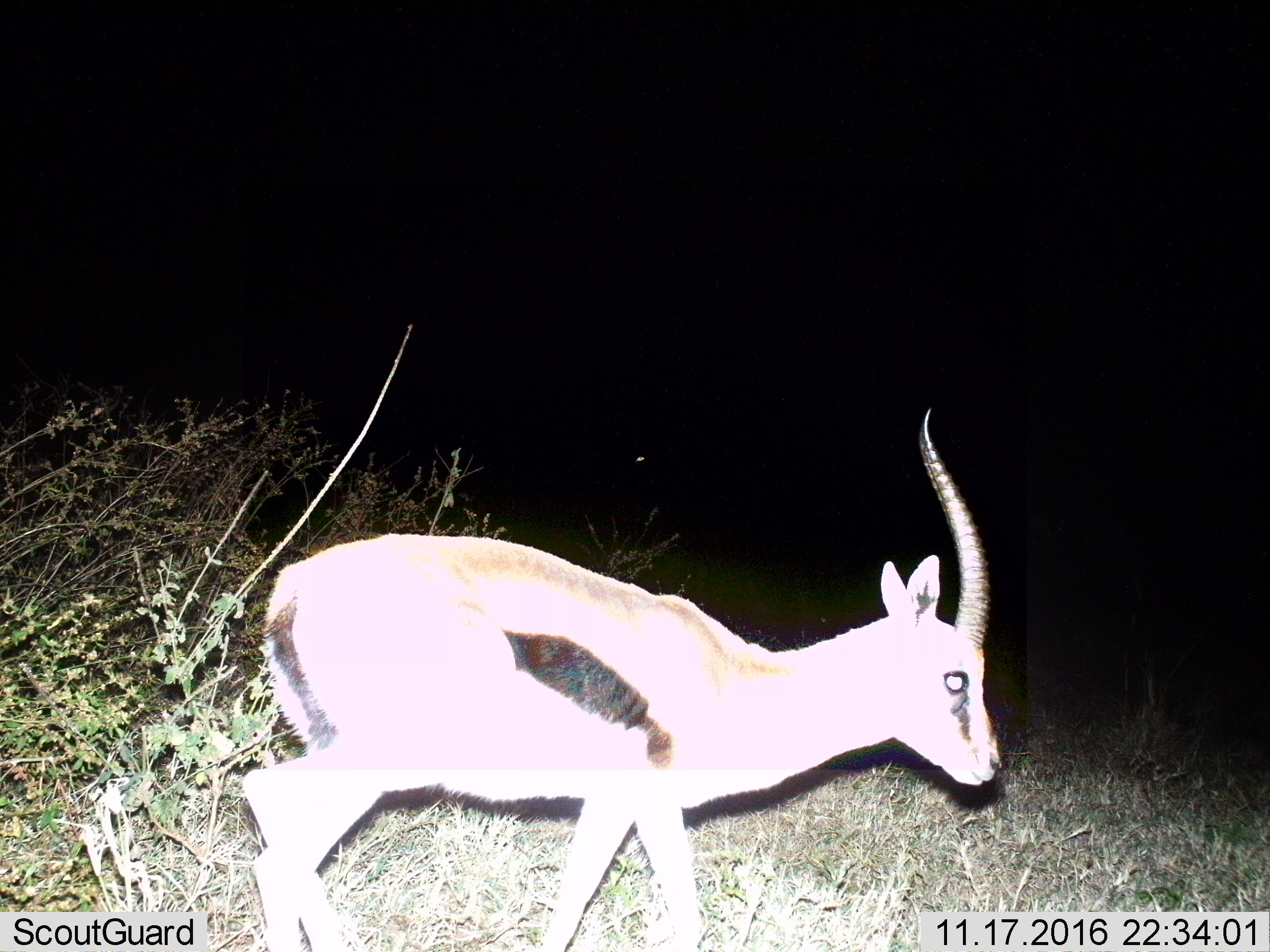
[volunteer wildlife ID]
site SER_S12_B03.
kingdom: Animalia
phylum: Chordata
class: Mammalia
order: Artiodactyla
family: Bovidae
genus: Eudorcas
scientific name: Eudorcas thomsonii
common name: thomson's gazelle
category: gazellethomsons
Gazellethomsons (thomson's gazelle) (Eudorcas thomsonii), count 1. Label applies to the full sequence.